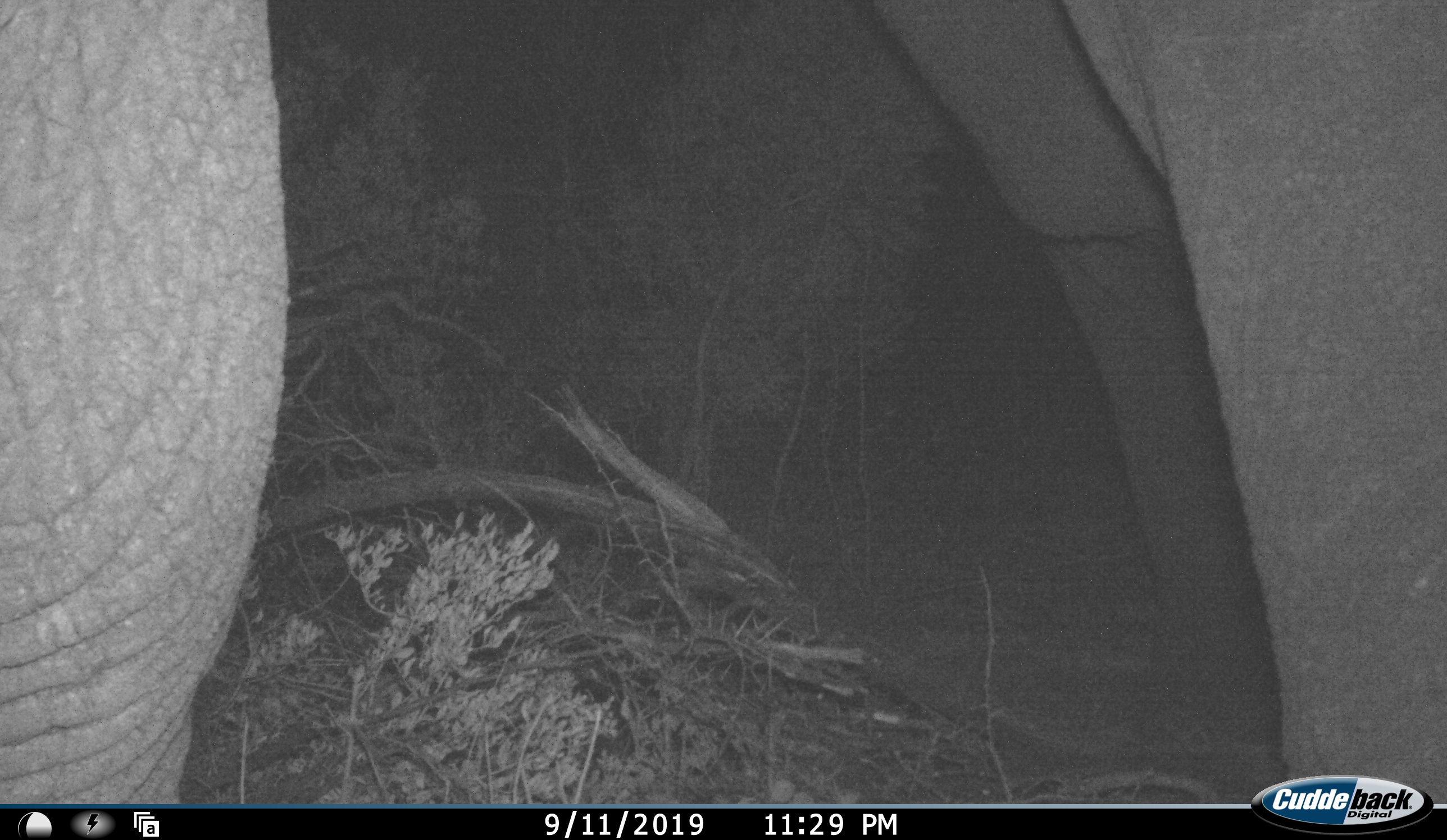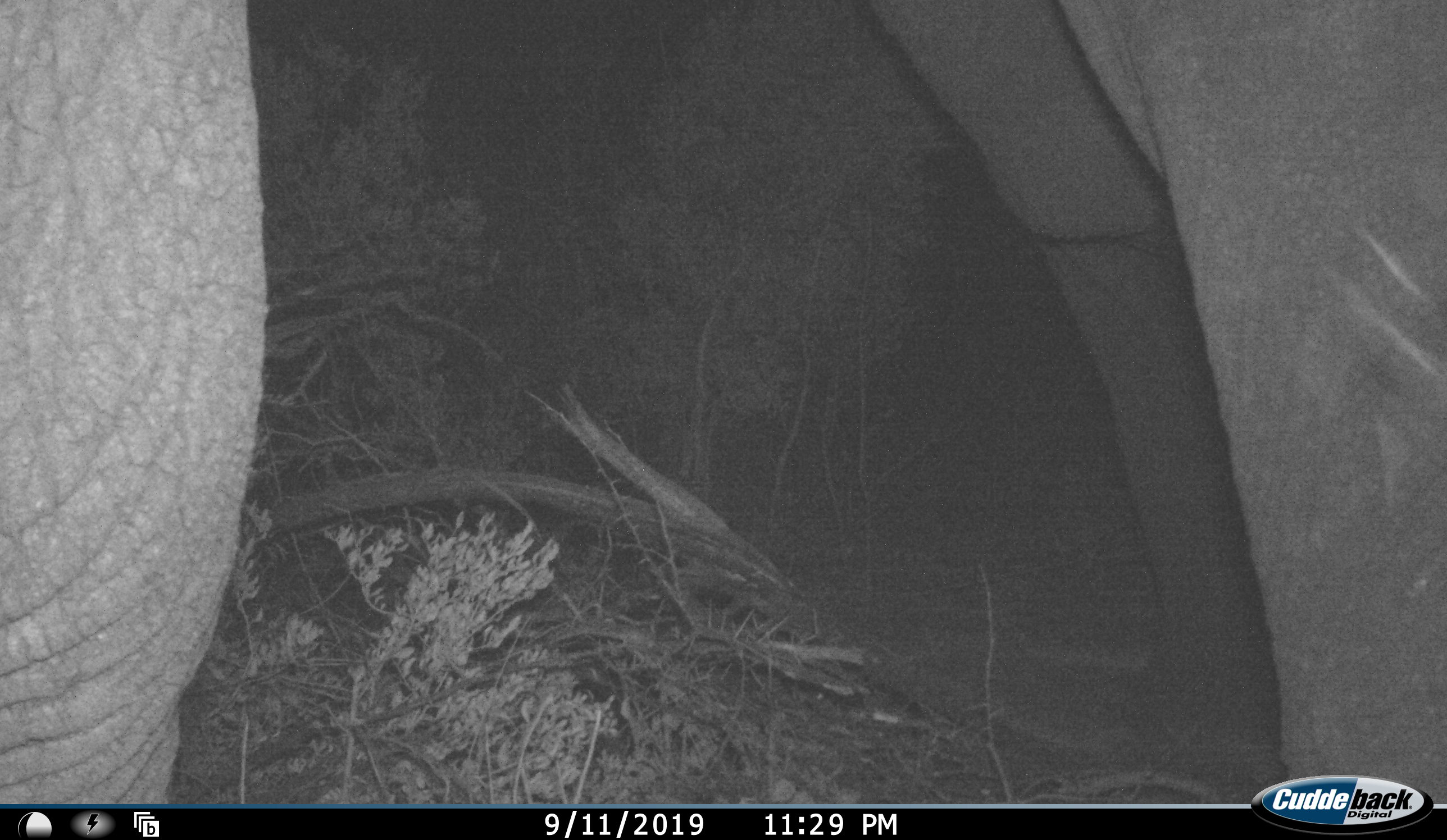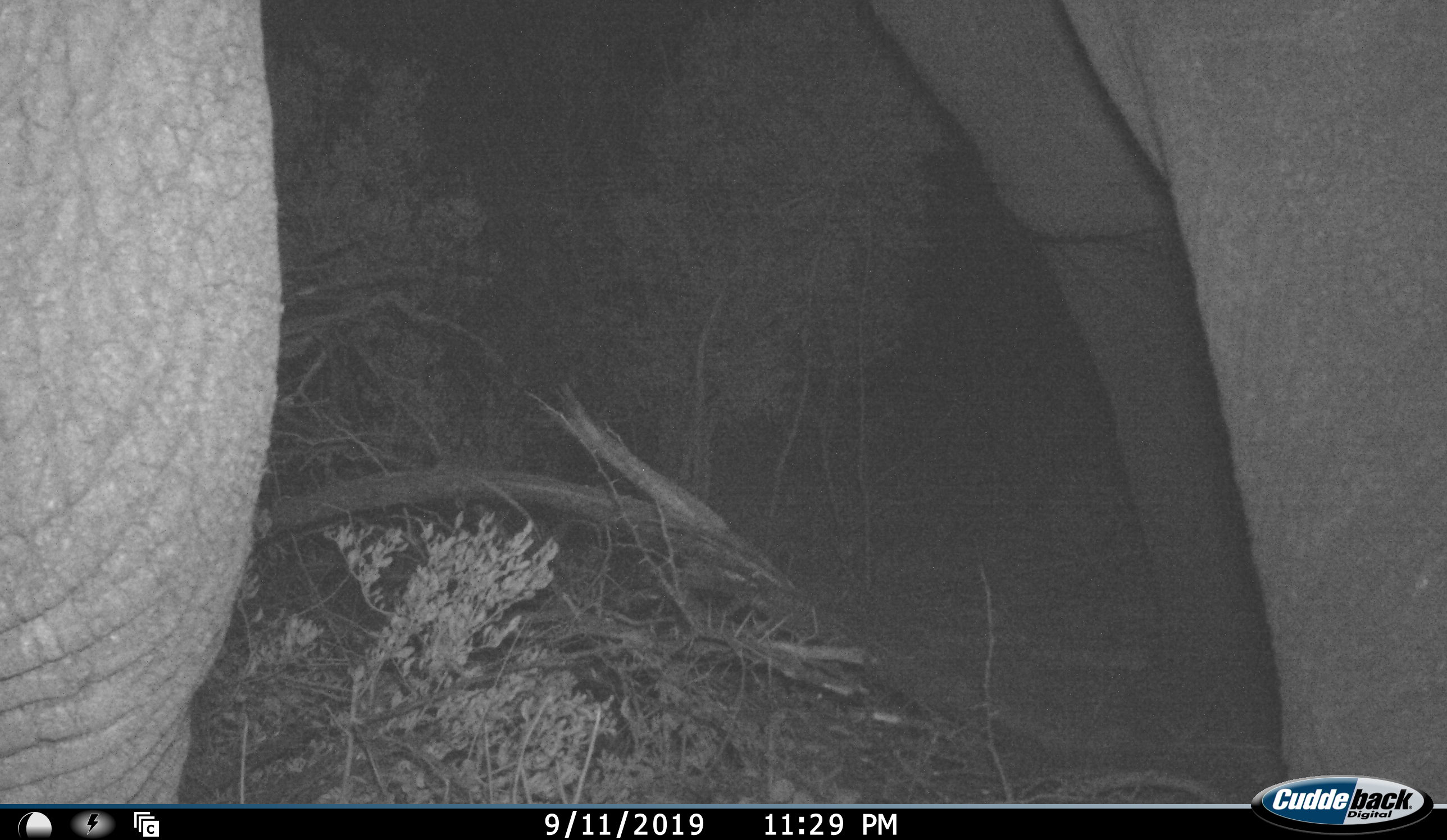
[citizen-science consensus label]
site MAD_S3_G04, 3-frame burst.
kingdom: Animalia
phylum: Chordata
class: Mammalia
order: Proboscidea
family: Elephantidae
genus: Loxodonta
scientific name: Loxodonta africana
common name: african bush elephant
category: elephant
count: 1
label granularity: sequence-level